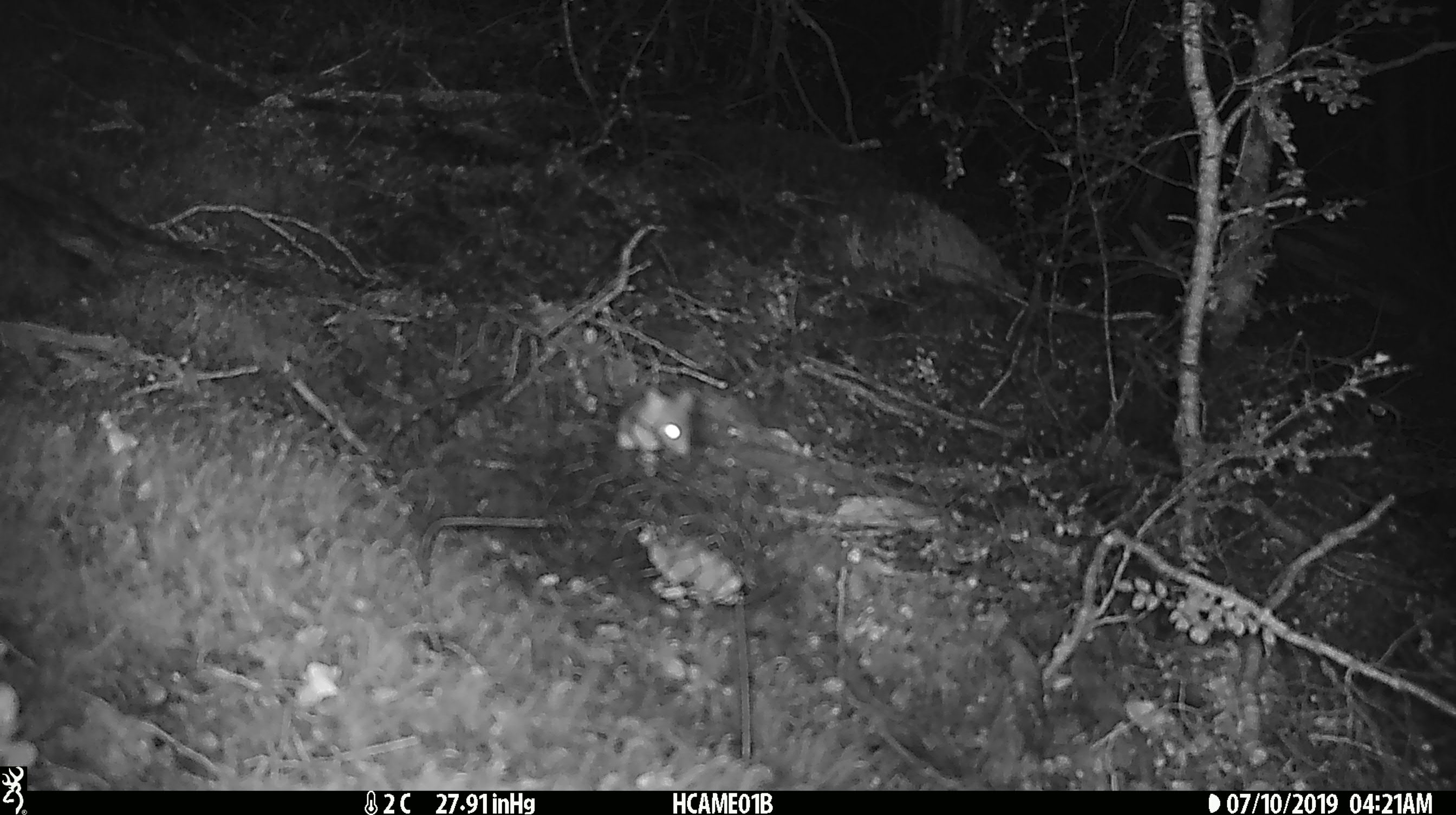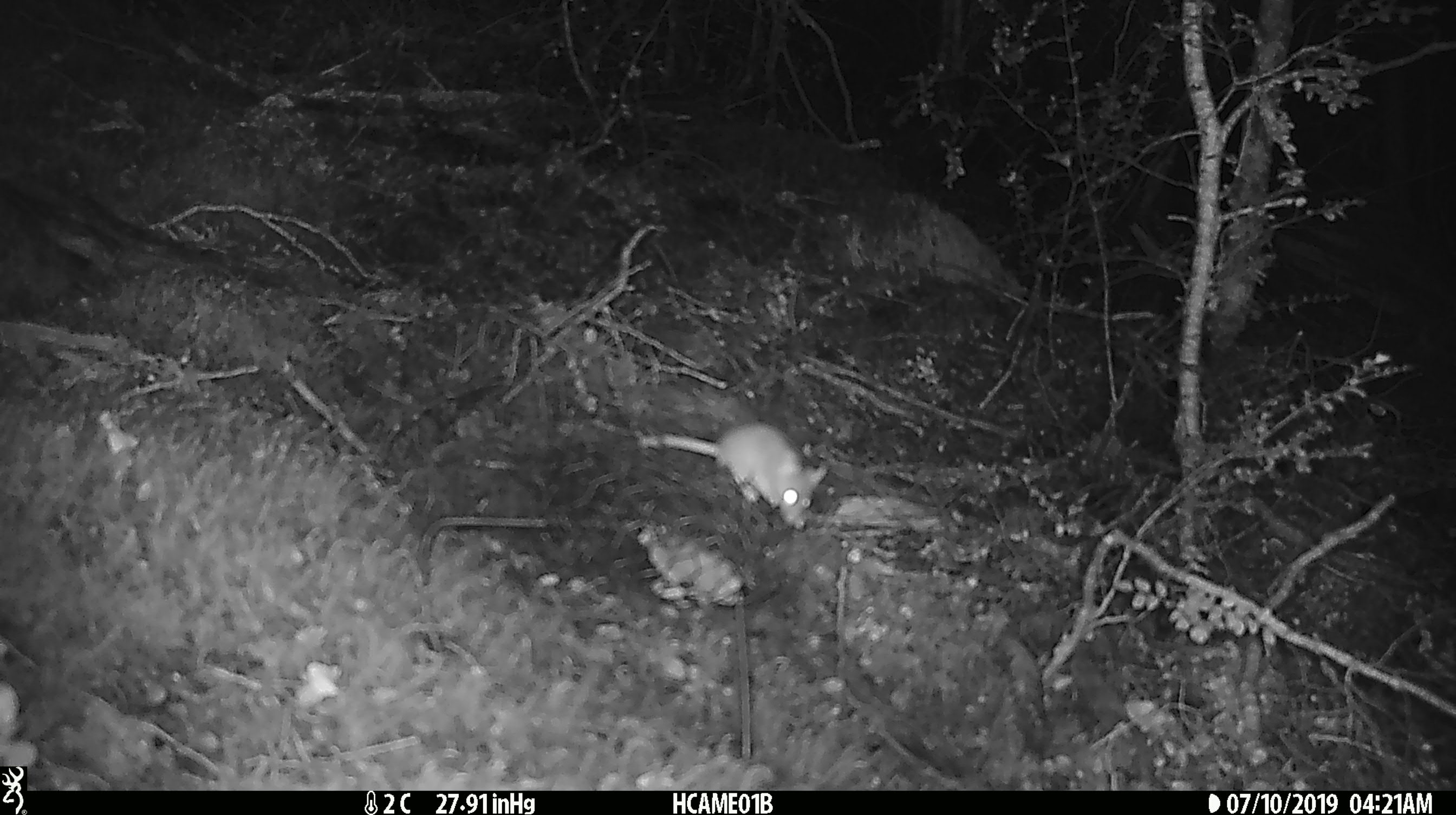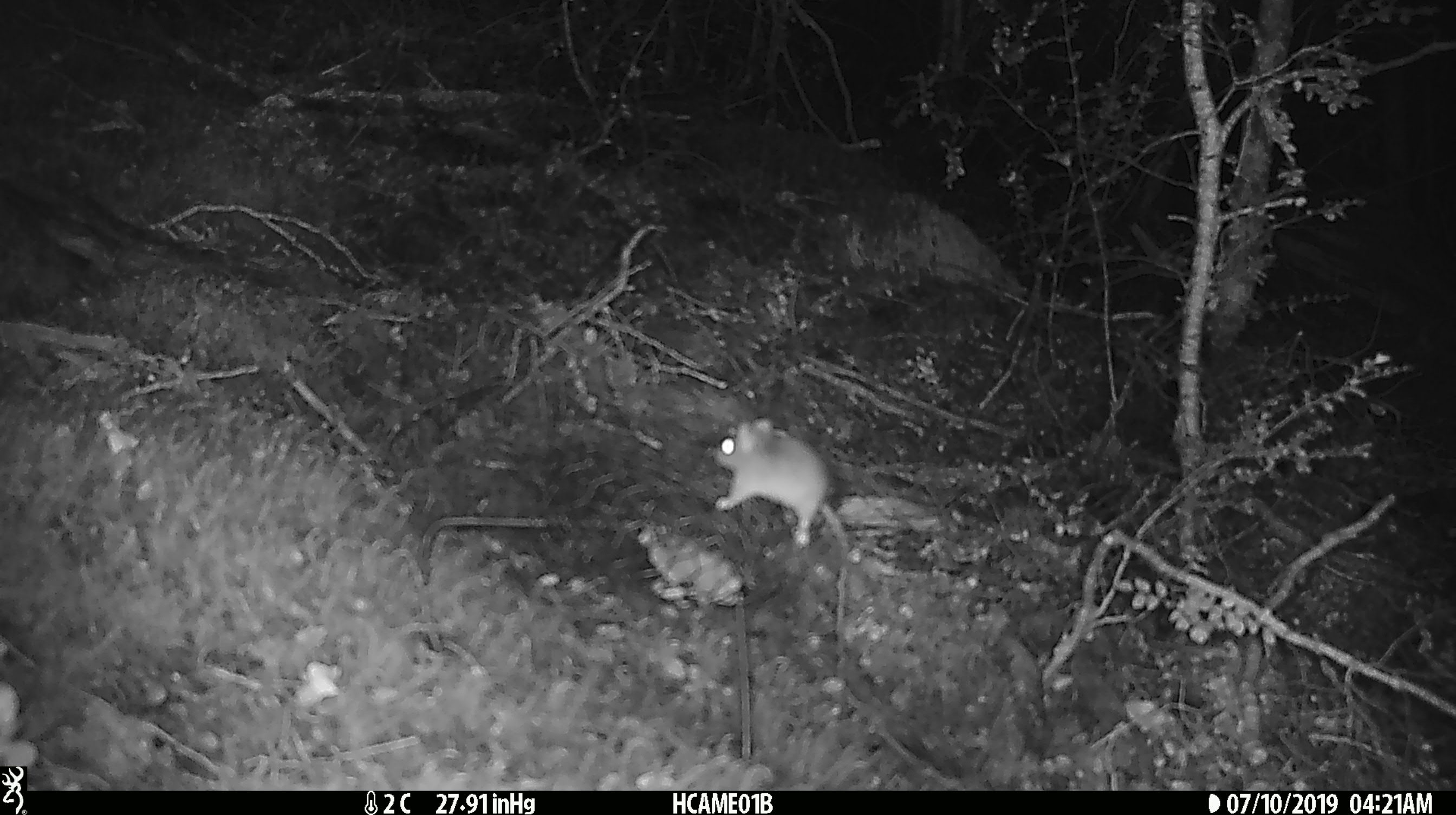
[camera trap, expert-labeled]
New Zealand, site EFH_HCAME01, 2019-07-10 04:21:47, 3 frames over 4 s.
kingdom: Animalia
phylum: Chordata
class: Mammalia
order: Rodentia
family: Muridae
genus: Mus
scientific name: Mus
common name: mouse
Mouse (Mus).